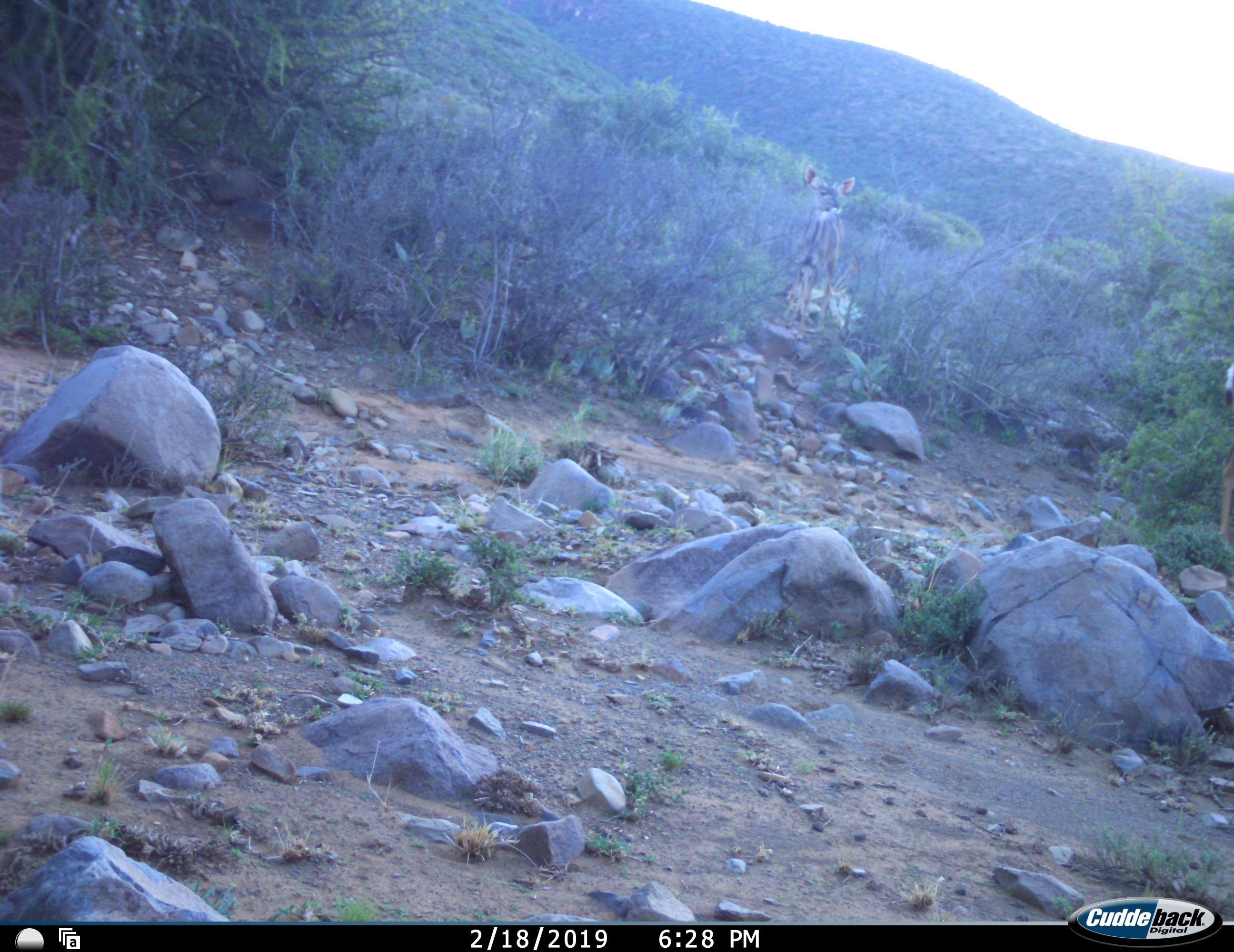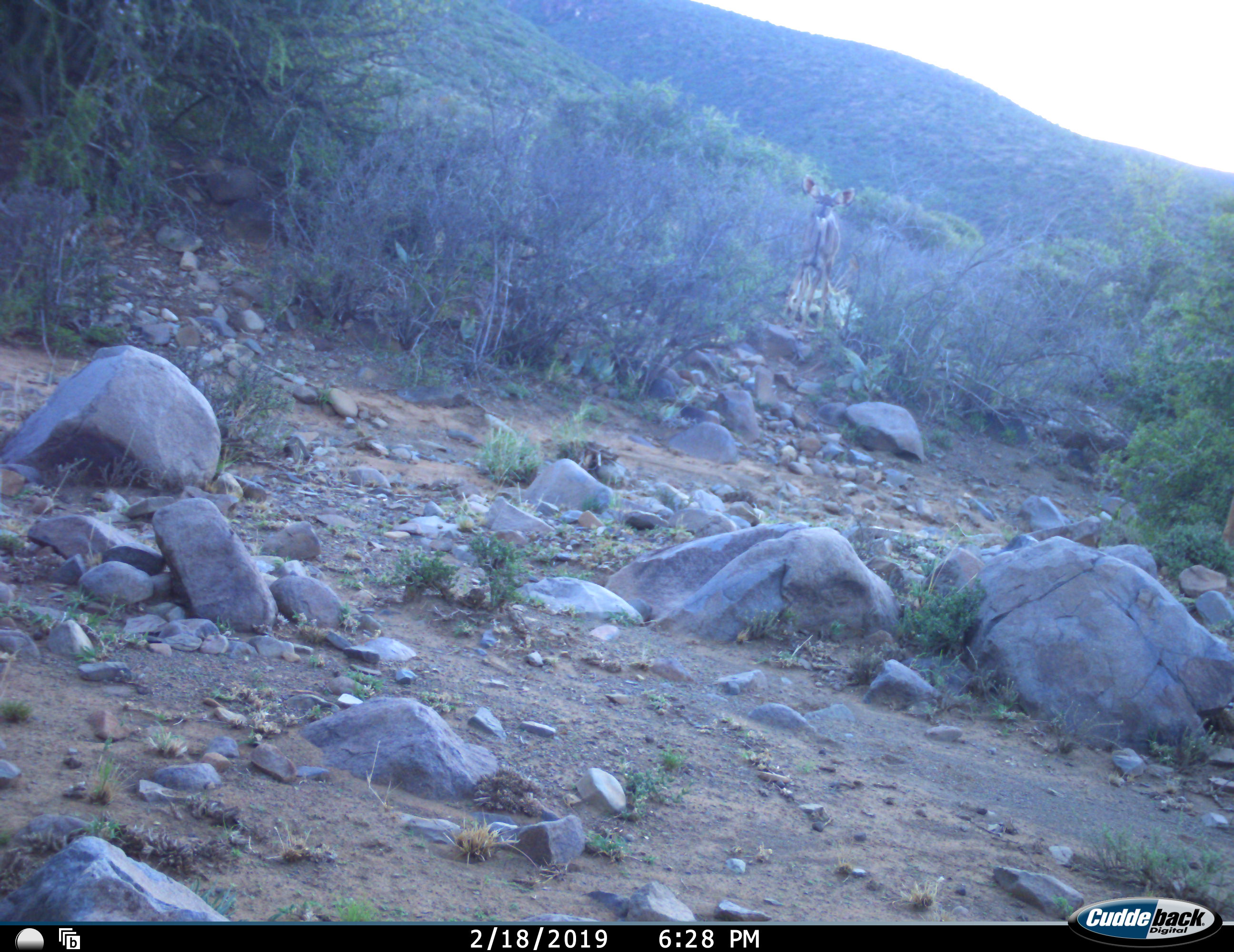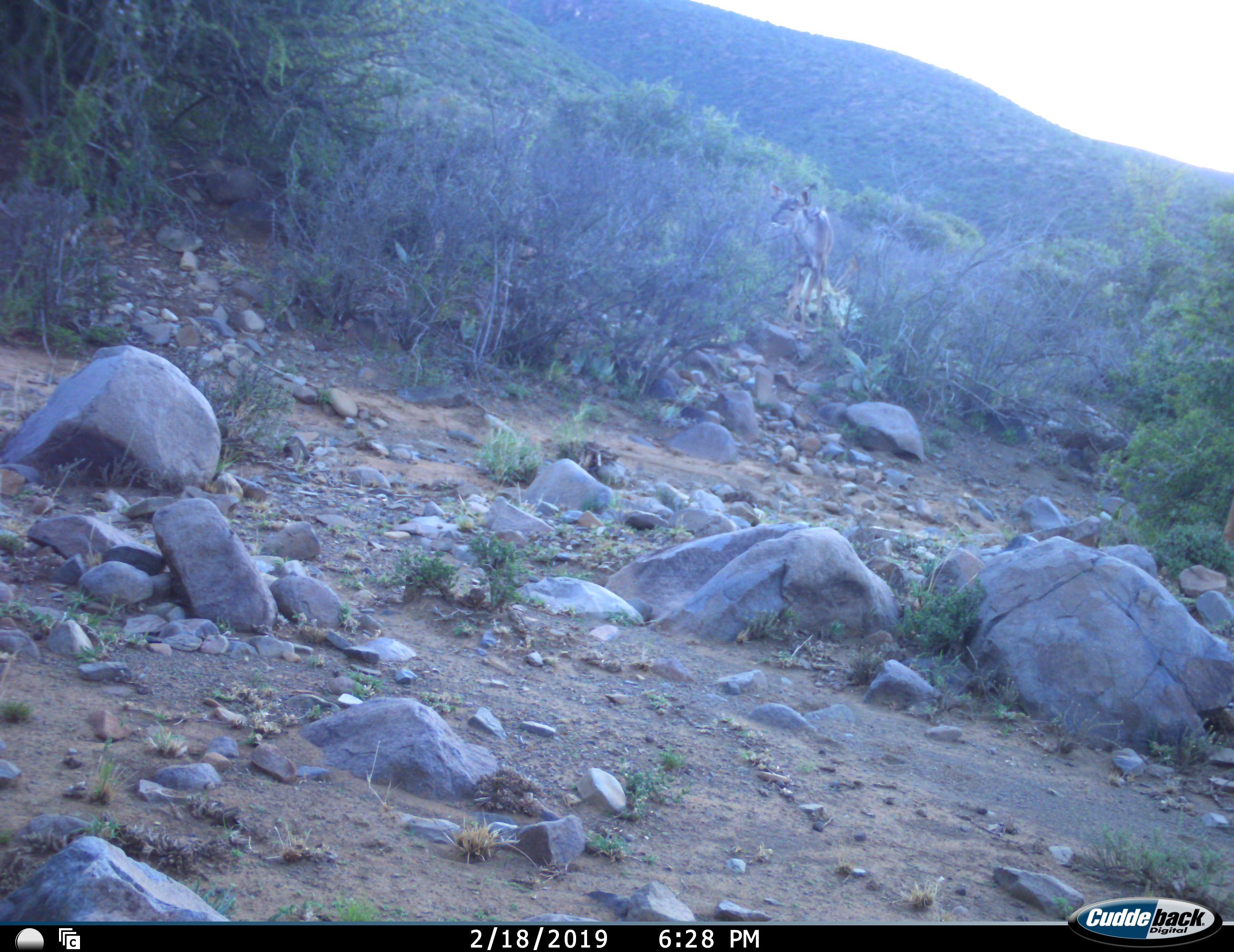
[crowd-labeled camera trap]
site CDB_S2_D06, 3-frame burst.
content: unidentified animal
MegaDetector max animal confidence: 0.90